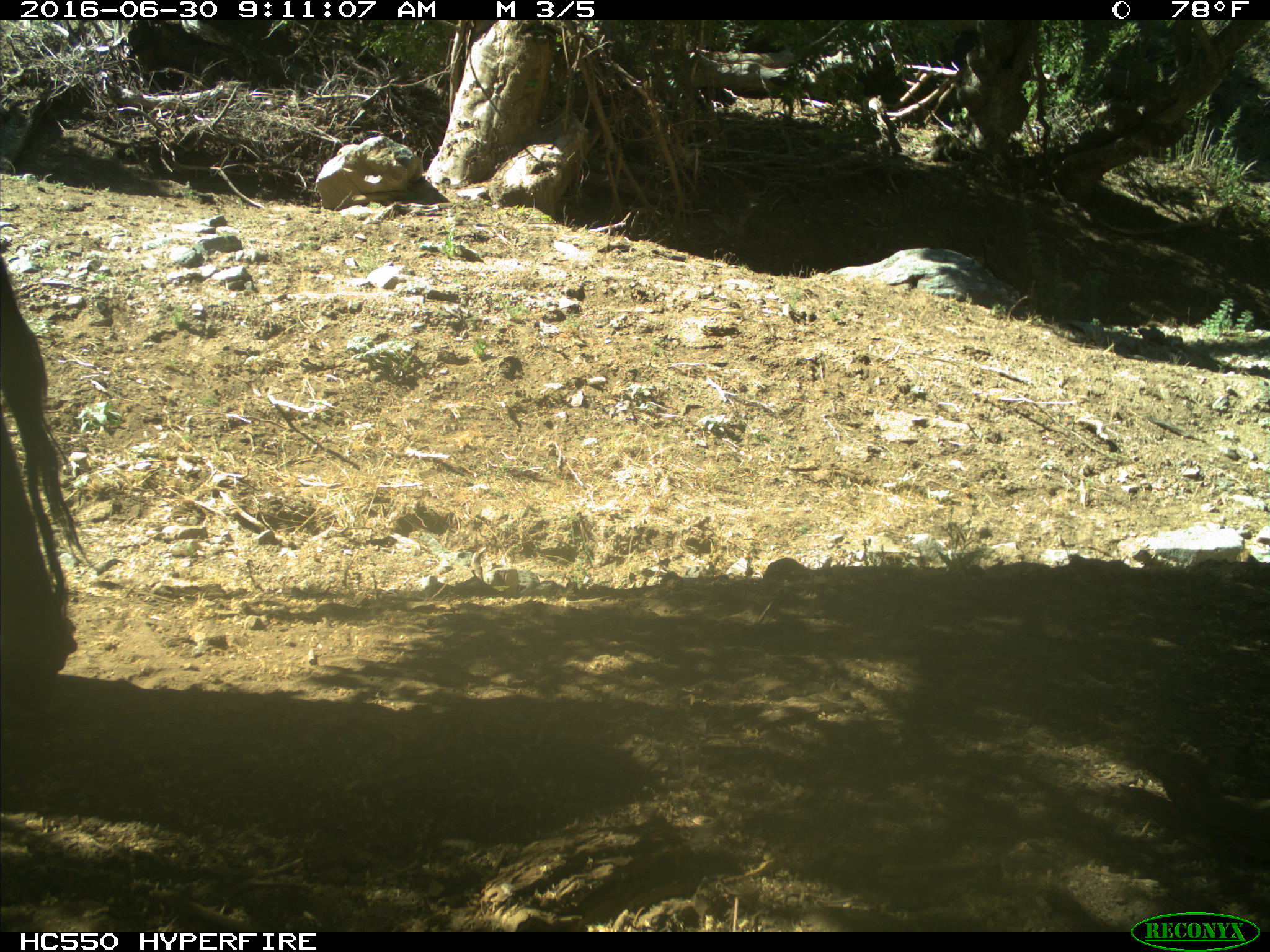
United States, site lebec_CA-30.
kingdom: Animalia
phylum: Chordata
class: Mammalia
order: Artiodactyla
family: Bovidae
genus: Bos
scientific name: Bos taurus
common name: domestic cow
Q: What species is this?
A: Bos taurus (domestic cow).